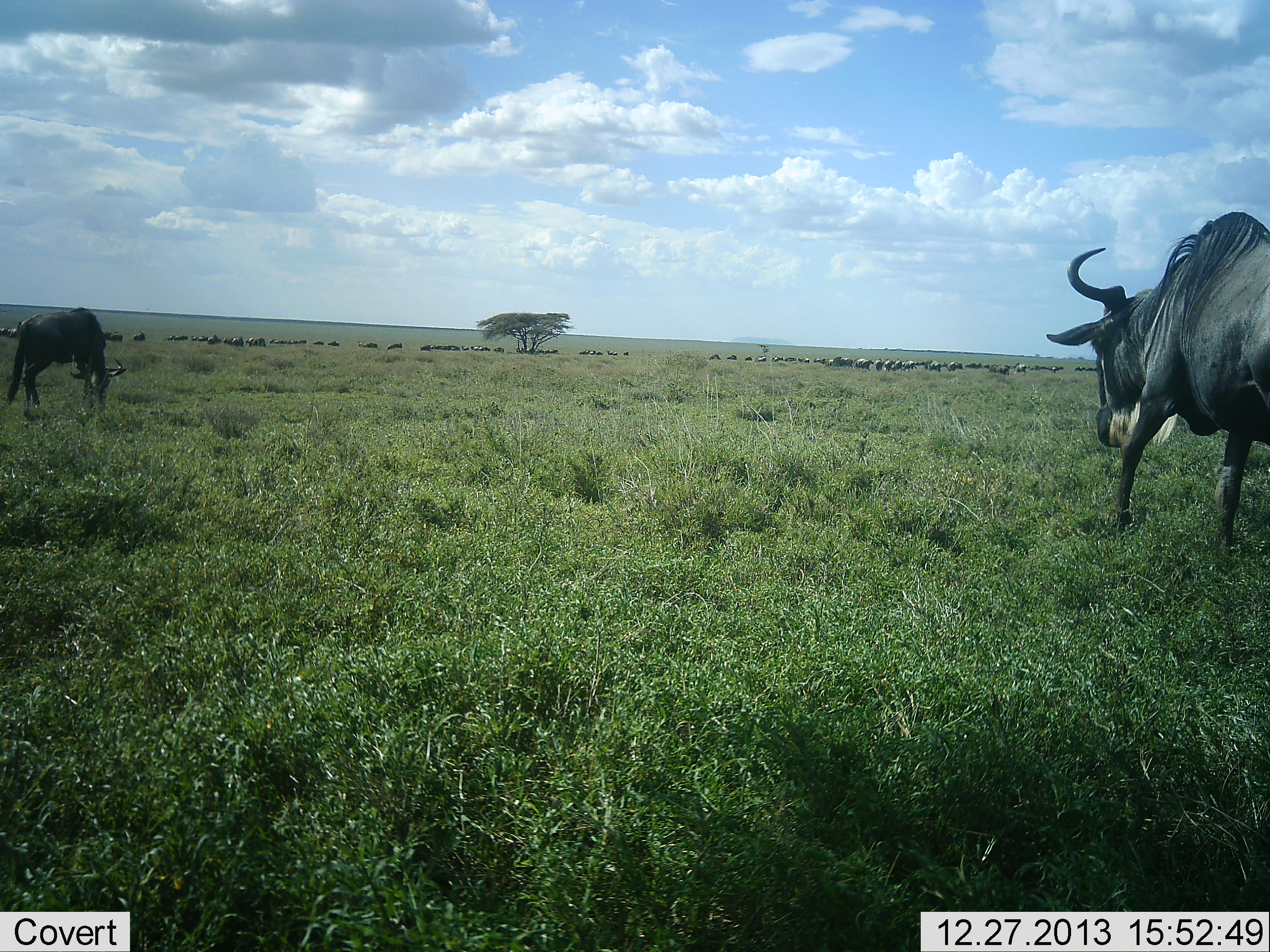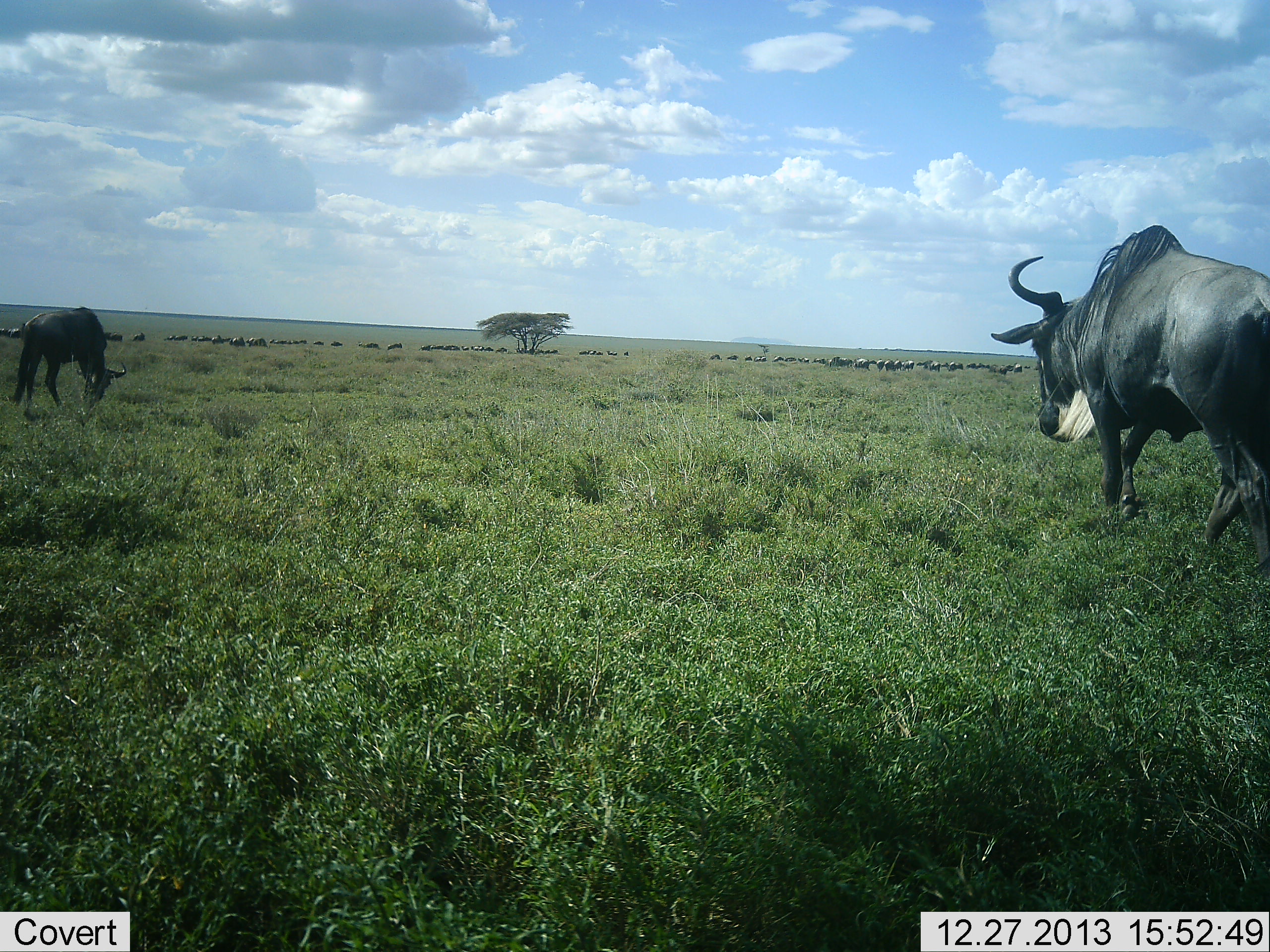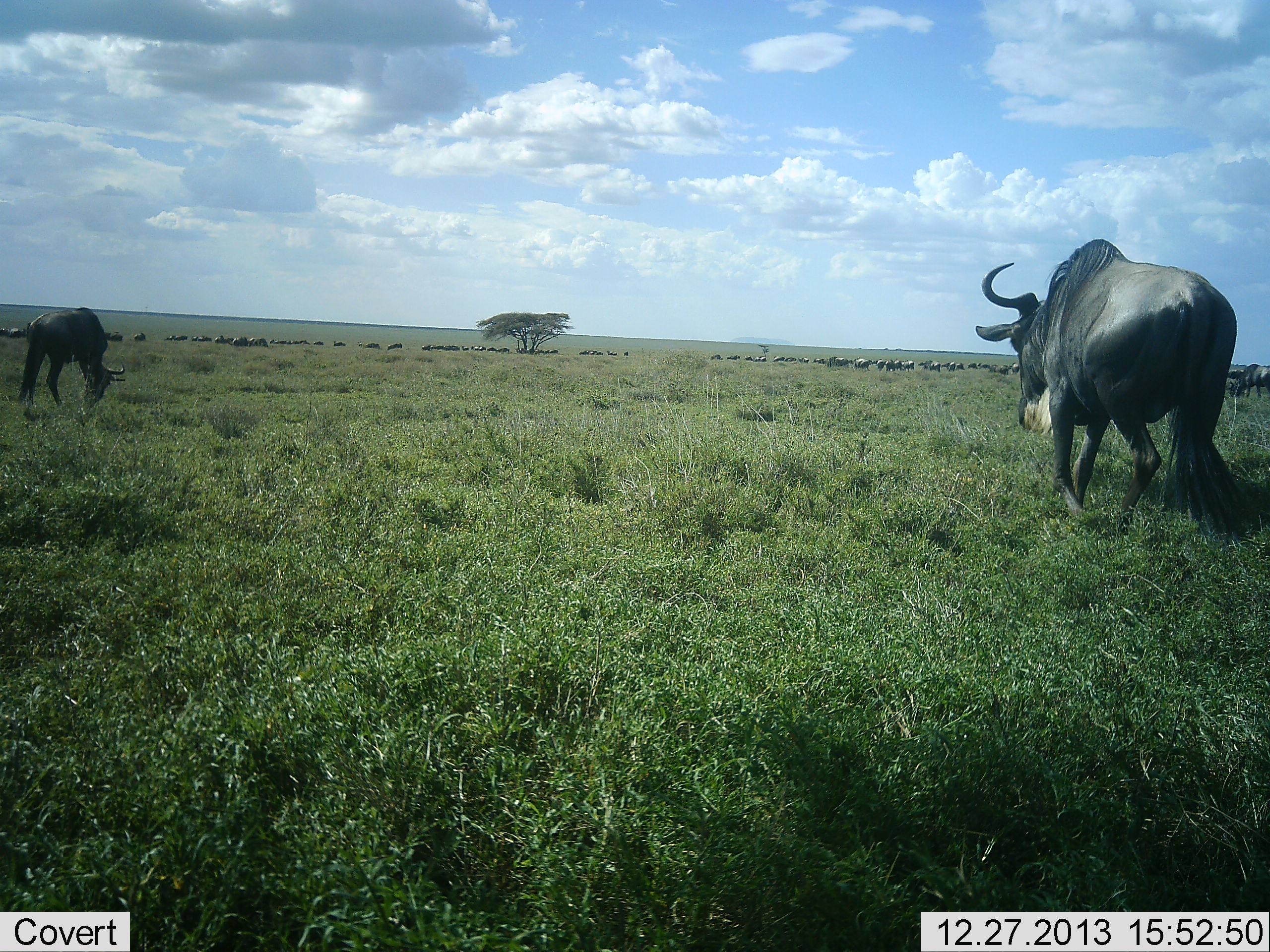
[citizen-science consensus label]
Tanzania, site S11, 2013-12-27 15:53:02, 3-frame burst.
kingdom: Animalia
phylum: Chordata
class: Mammalia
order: Artiodactyla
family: Bovidae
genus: Connochaetes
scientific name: Connochaetes taurinus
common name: blue wildebeest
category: wildebeest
Wildebeest (blue wildebeest) (Connochaetes taurinus), count 51+. Behavior (volunteer vote fractions): standing 10%, resting 0%, moving 90%, interacting 0%. Young present (vote fraction): 0%. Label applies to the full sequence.